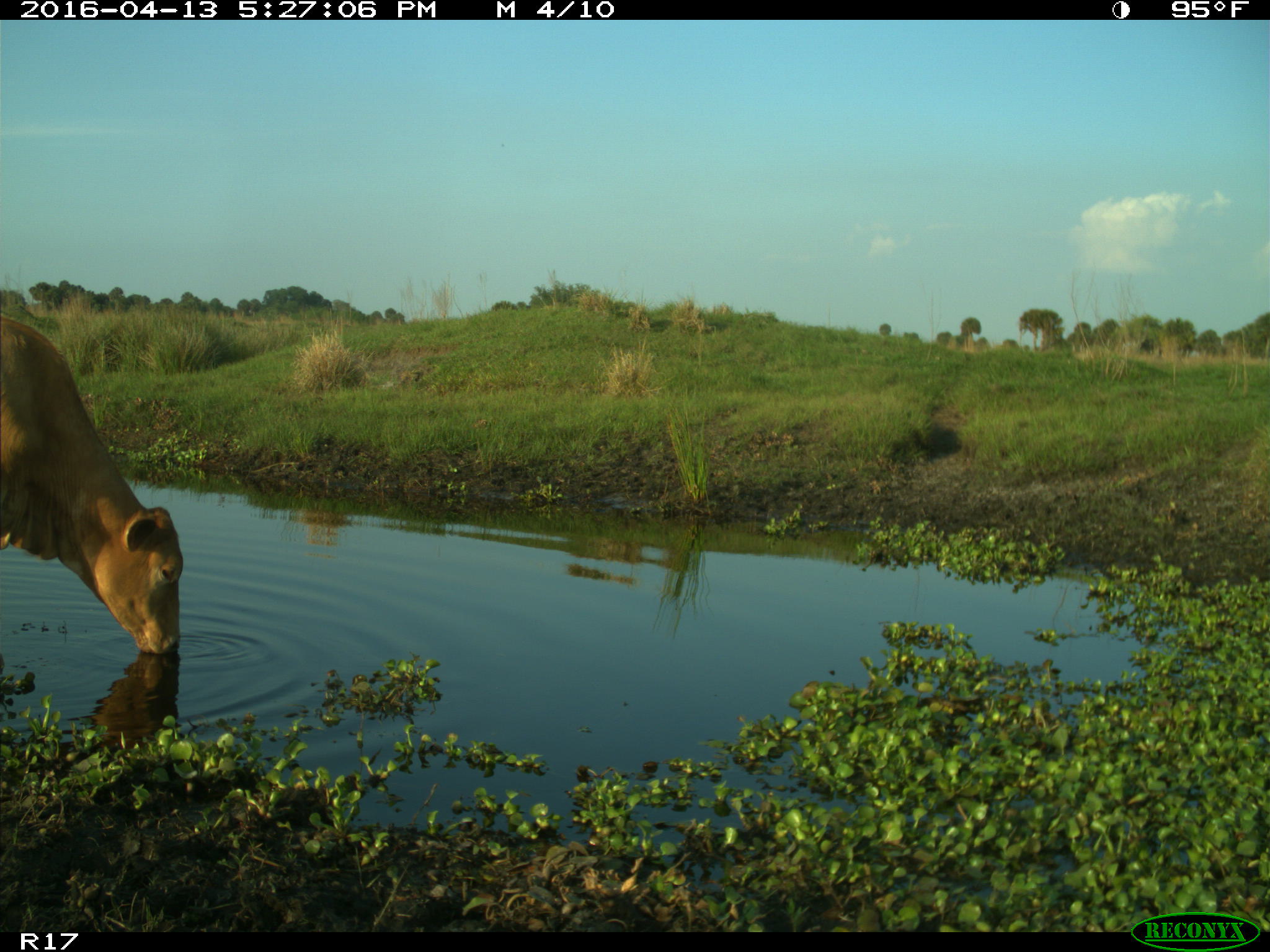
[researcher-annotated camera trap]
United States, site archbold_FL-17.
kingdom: Animalia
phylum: Chordata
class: Mammalia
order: Artiodactyla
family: Bovidae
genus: Bos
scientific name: Bos taurus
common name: domestic cow